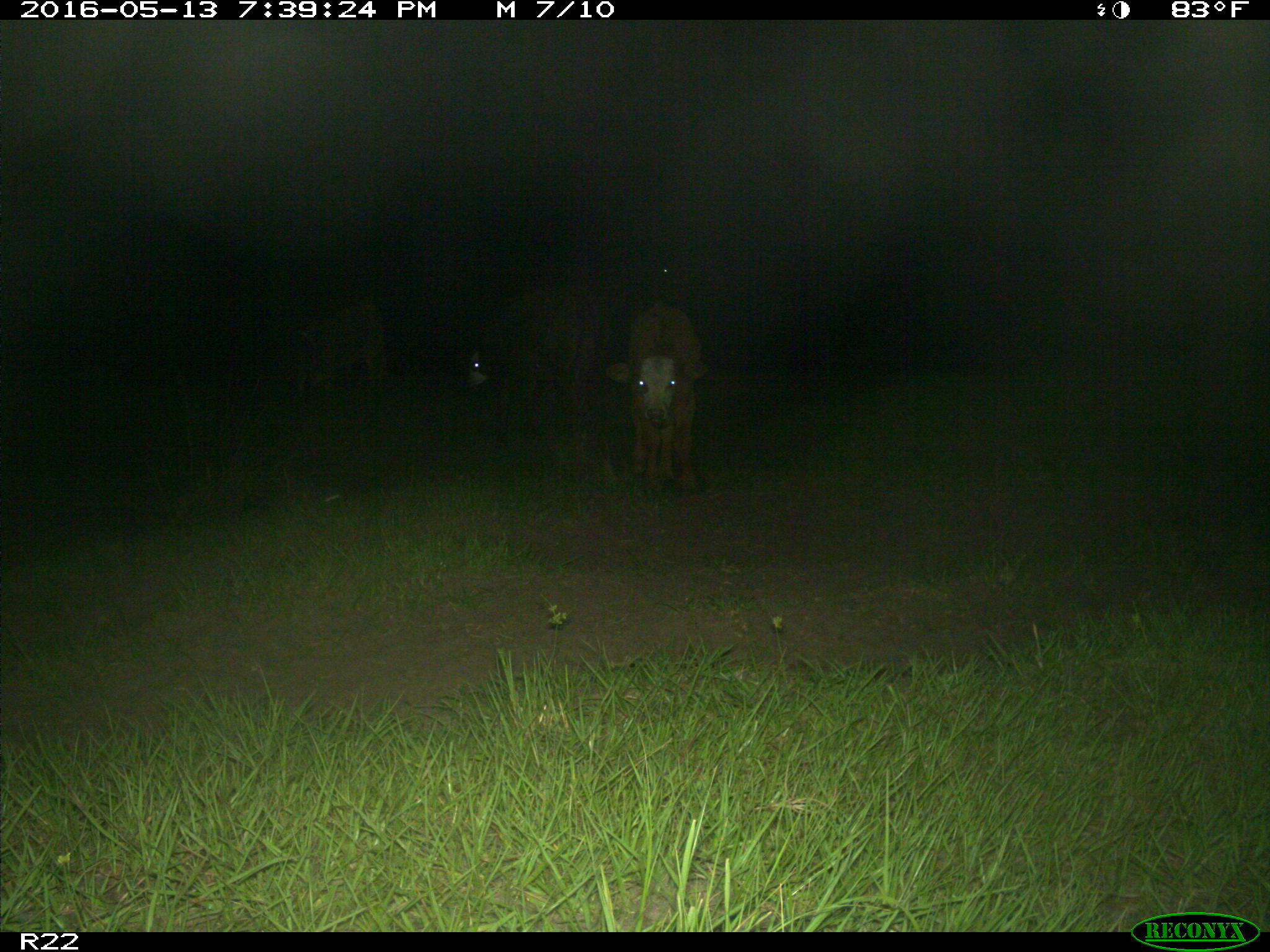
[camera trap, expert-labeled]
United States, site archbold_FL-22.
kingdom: Animalia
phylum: Chordata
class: Mammalia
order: Artiodactyla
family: Bovidae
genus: Bos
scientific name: Bos taurus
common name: domestic cow